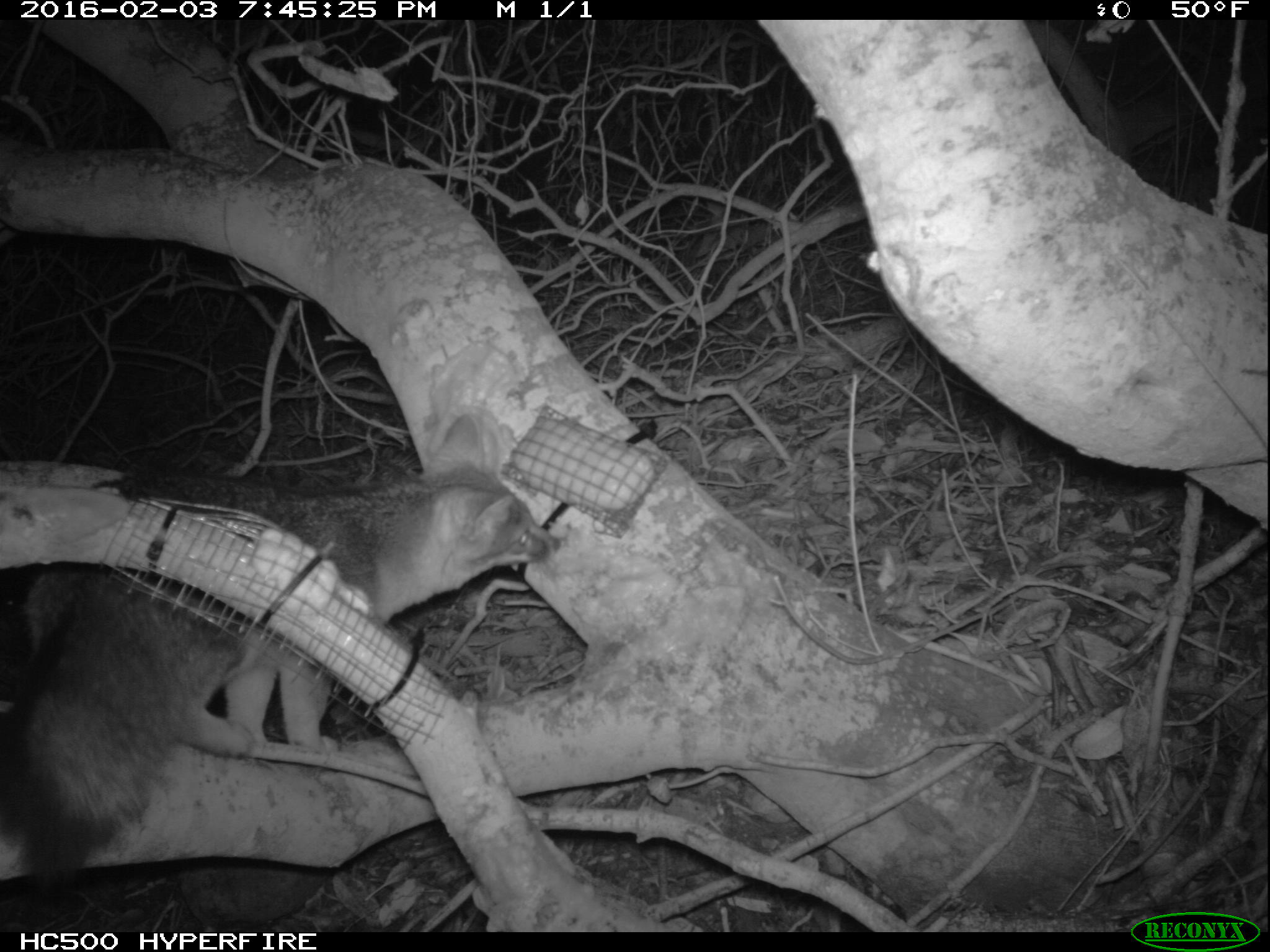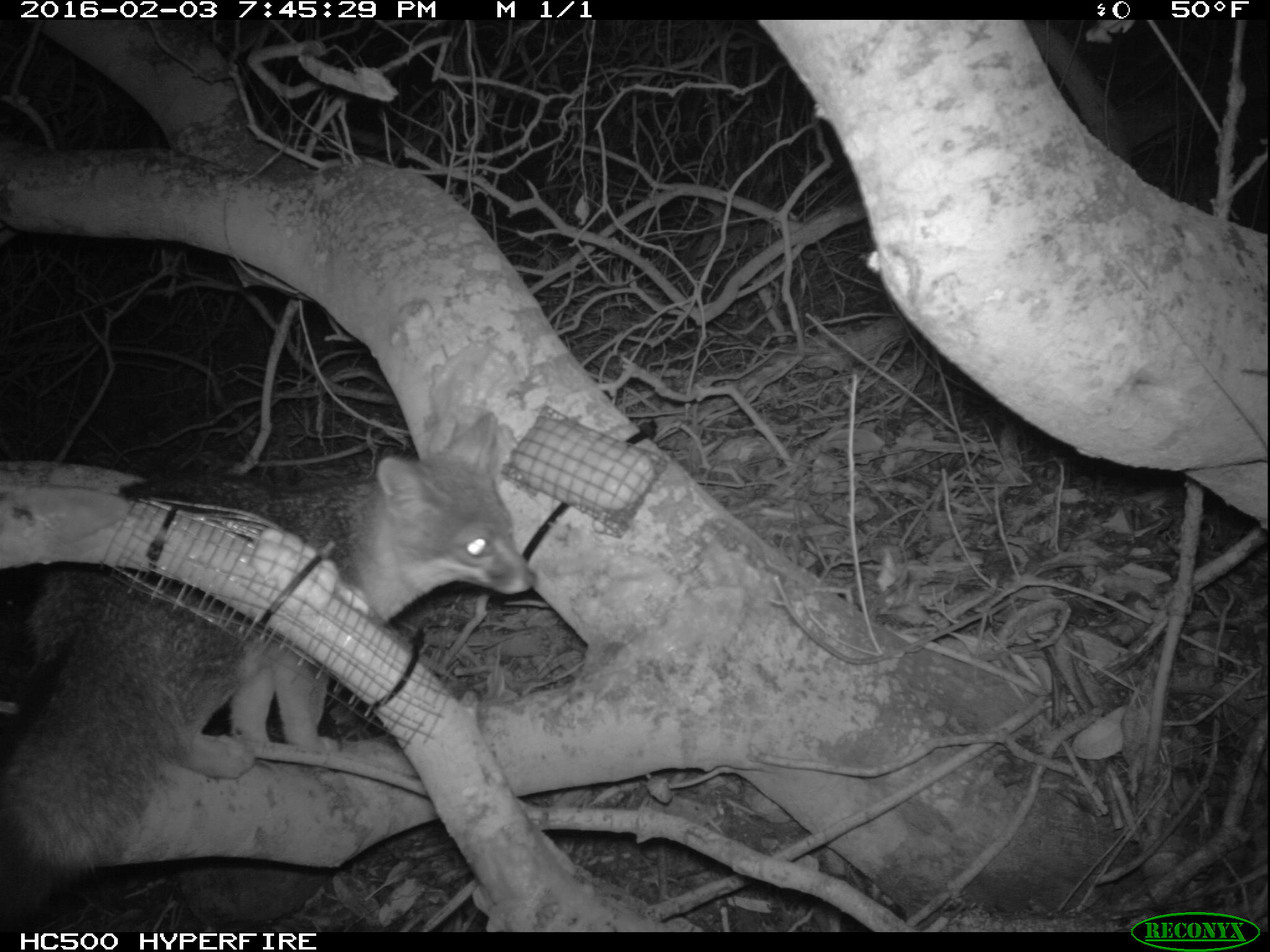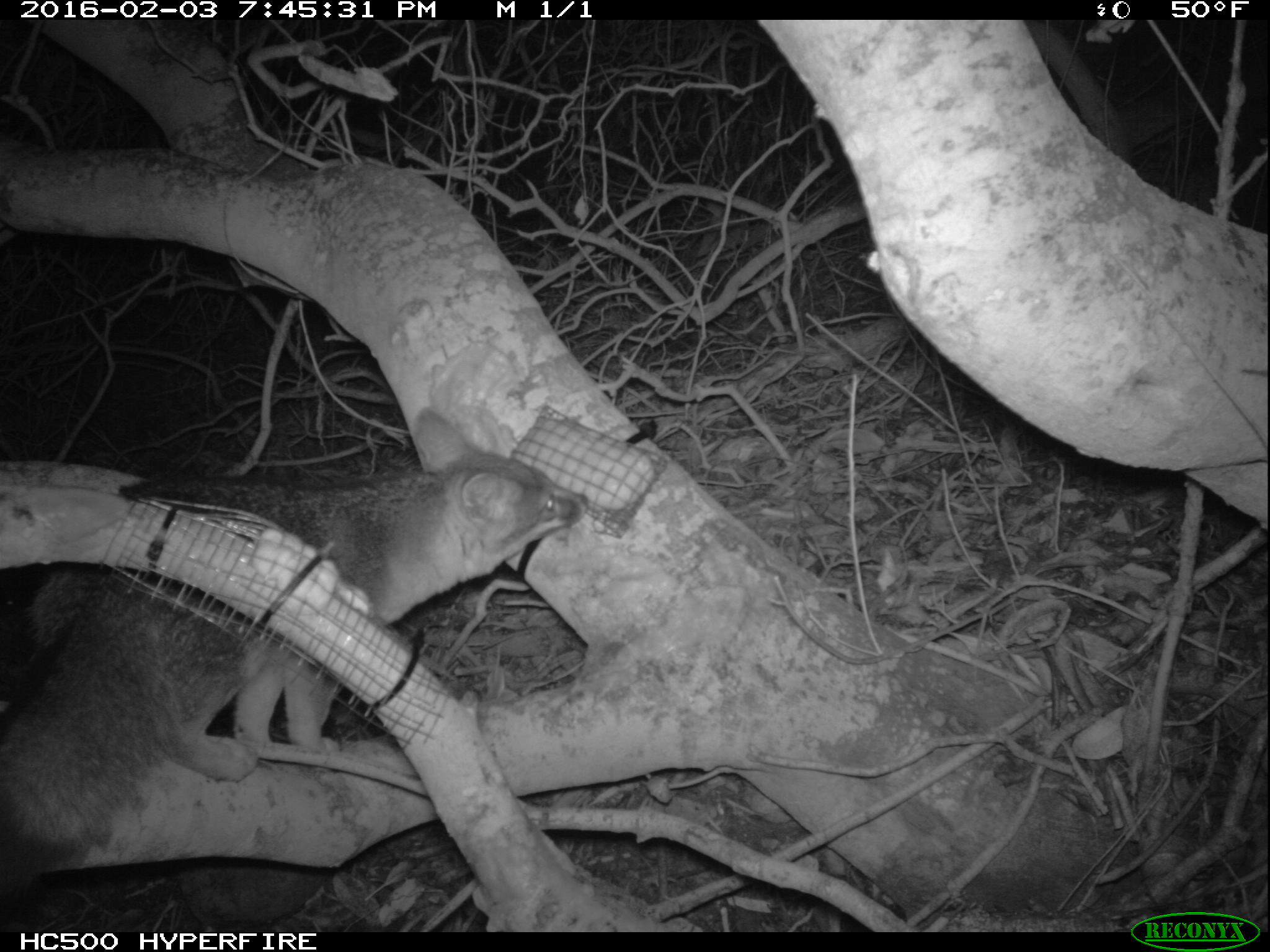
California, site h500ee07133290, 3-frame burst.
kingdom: Animalia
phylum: Chordata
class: Mammalia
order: Carnivora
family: Canidae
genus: Urocyon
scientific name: Urocyon littoralis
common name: island fox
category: fox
Fox (island fox) (Urocyon littoralis).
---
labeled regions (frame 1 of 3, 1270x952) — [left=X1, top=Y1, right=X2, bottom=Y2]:
fox: [left=0, top=416, right=559, bottom=887]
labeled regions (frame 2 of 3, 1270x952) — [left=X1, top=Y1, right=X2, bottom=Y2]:
fox: [left=0, top=408, right=538, bottom=931]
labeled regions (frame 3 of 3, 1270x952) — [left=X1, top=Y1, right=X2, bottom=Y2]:
fox: [left=0, top=408, right=587, bottom=887]